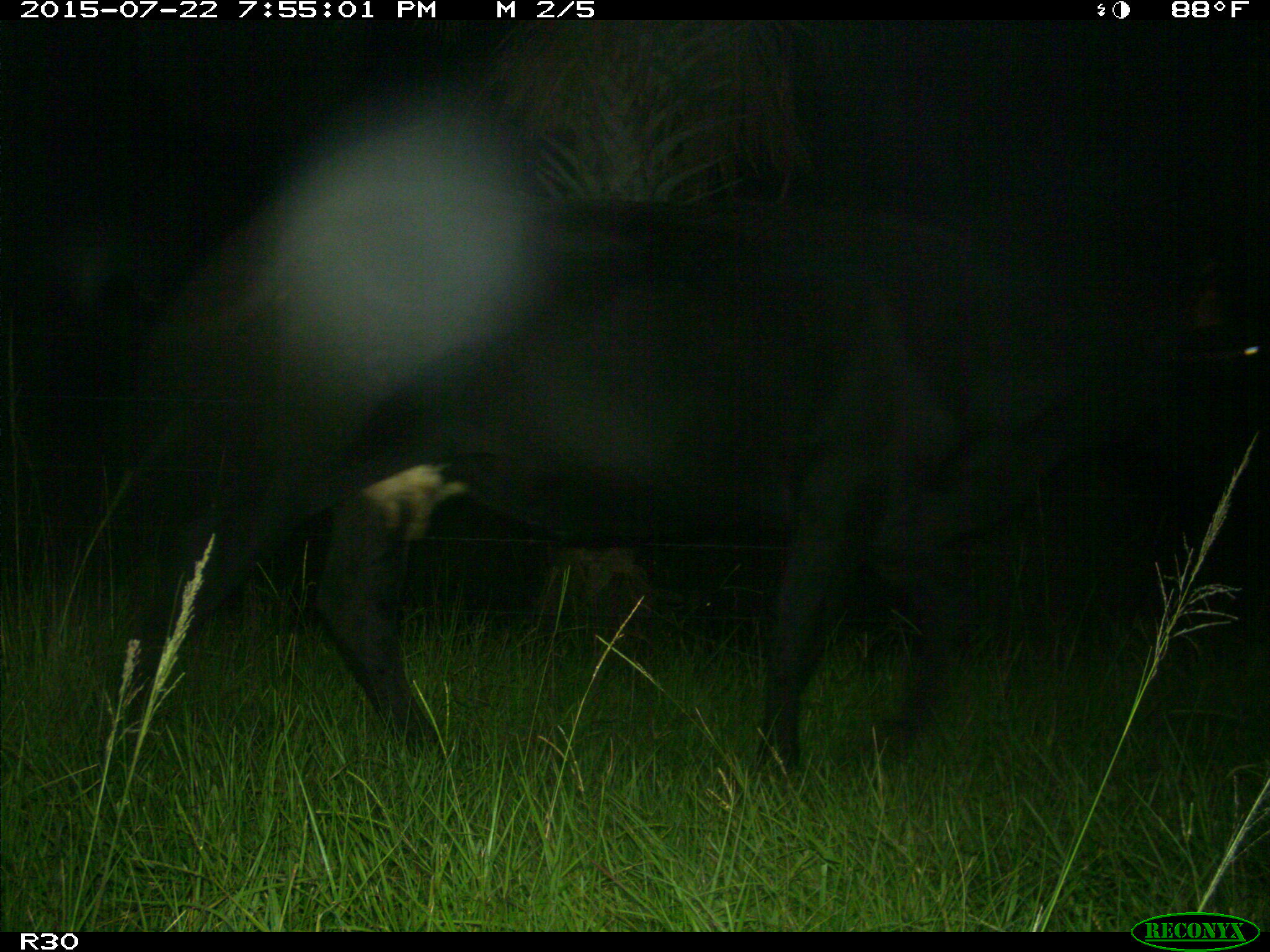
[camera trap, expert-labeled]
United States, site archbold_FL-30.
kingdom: Animalia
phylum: Chordata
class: Mammalia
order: Artiodactyla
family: Bovidae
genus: Bos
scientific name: Bos taurus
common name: domestic cow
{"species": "Bos taurus (domestic cow)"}